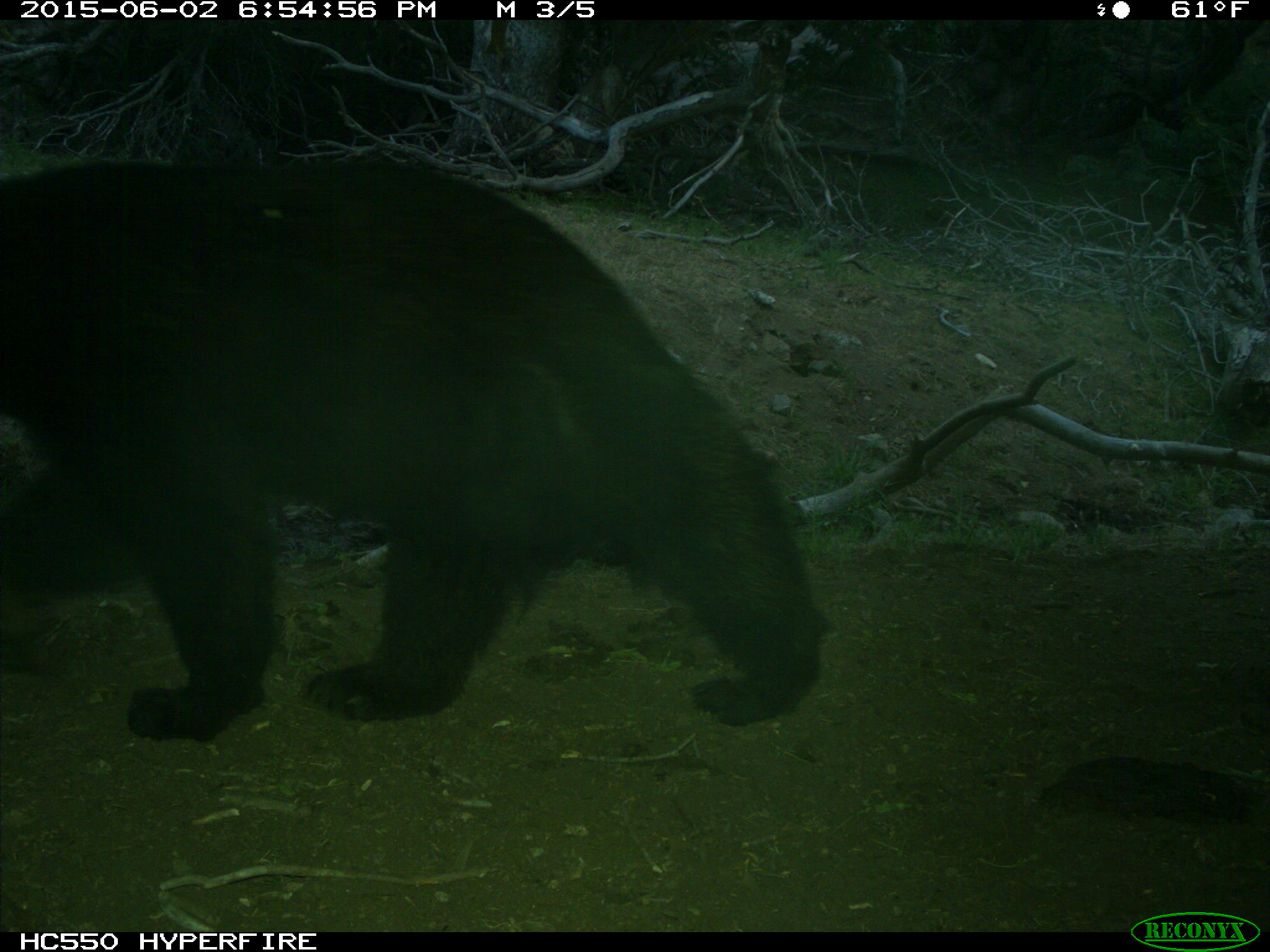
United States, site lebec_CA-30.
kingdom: Animalia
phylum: Chordata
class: Mammalia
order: Carnivora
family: Ursidae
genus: Ursus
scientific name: Ursus americanus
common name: american black bear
Ursus americanus (american black bear).